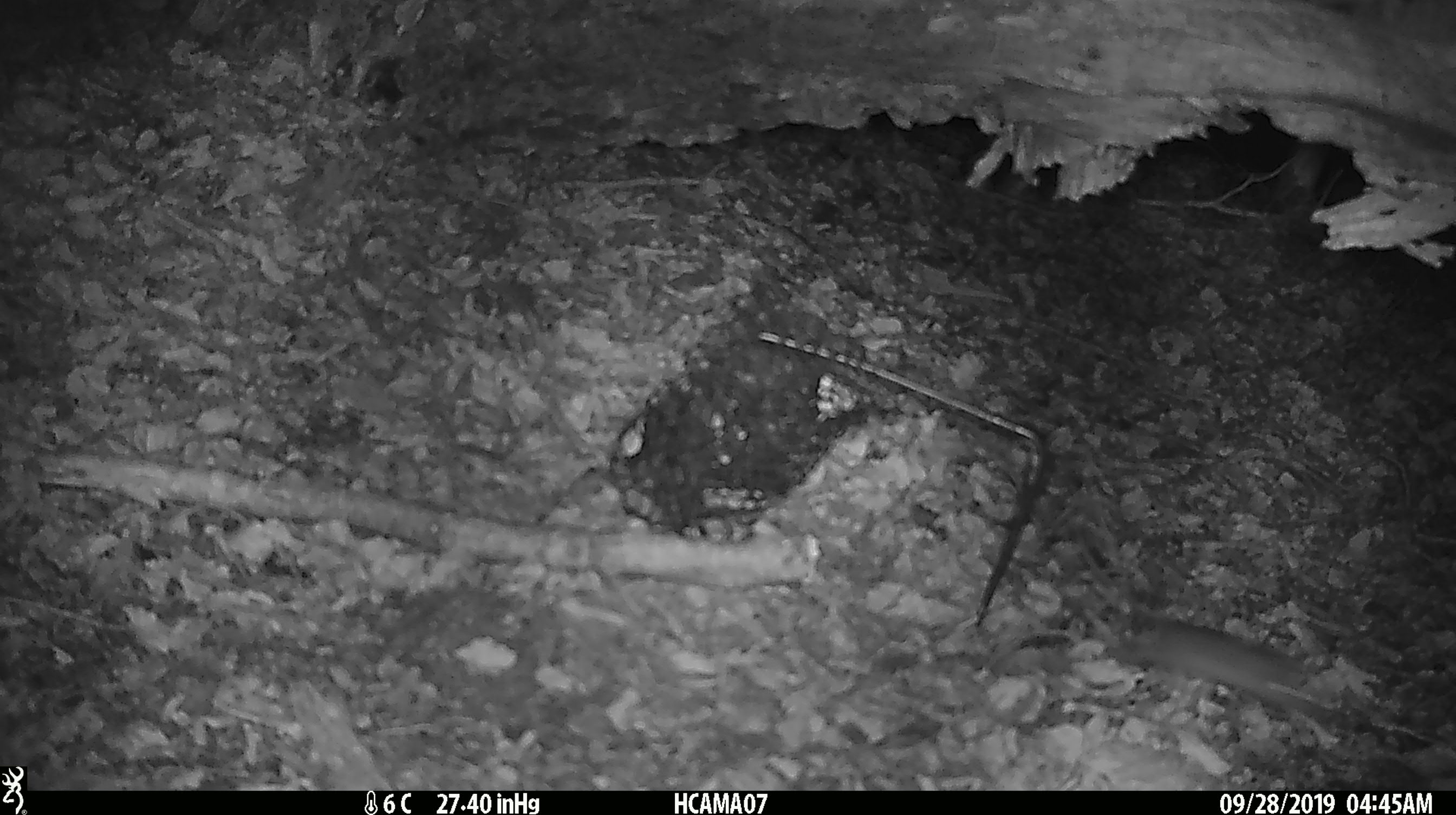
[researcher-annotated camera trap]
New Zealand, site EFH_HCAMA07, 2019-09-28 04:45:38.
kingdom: Animalia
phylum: Chordata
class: Mammalia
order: Rodentia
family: Muridae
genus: Mus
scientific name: Mus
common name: mouse